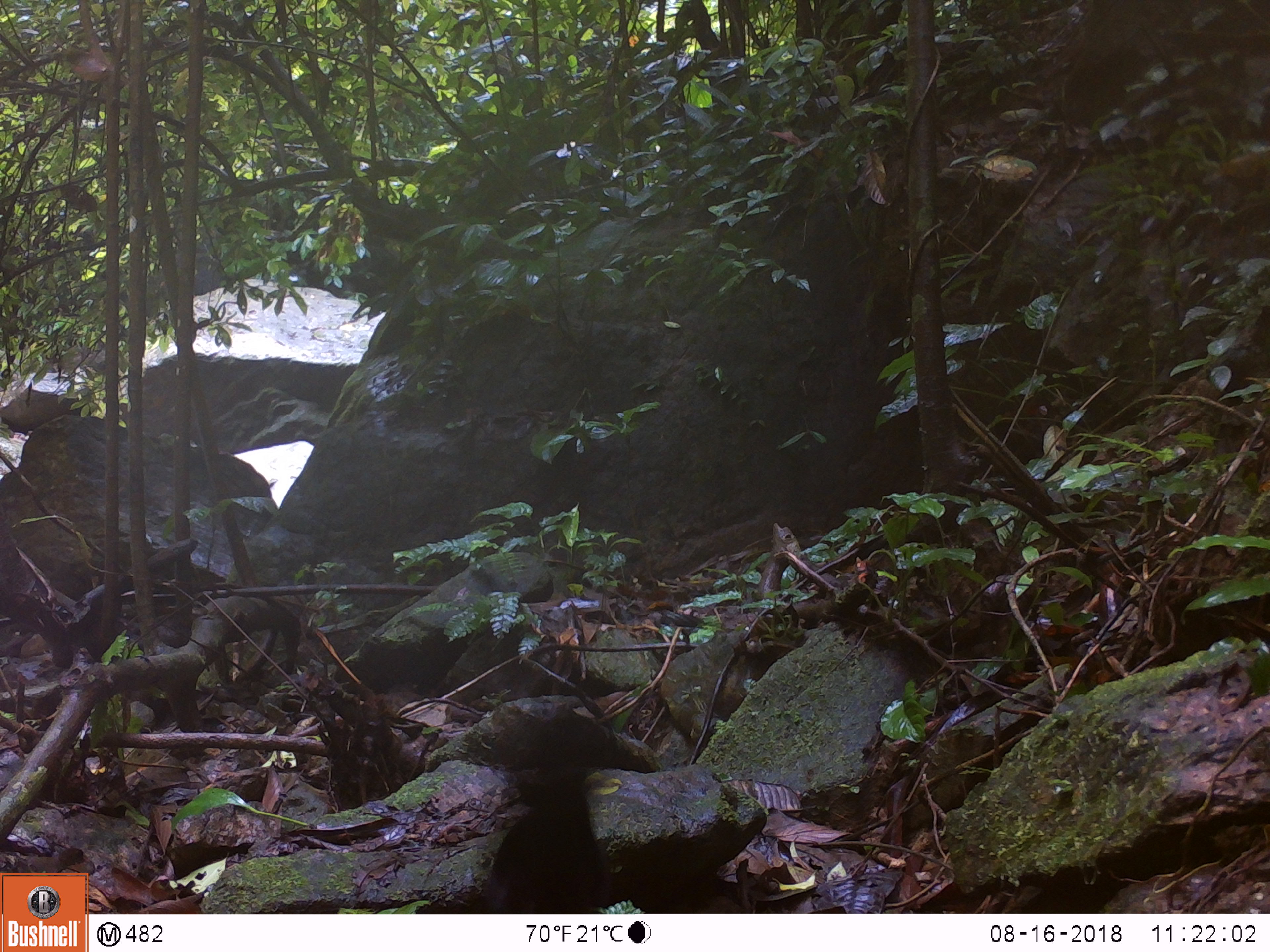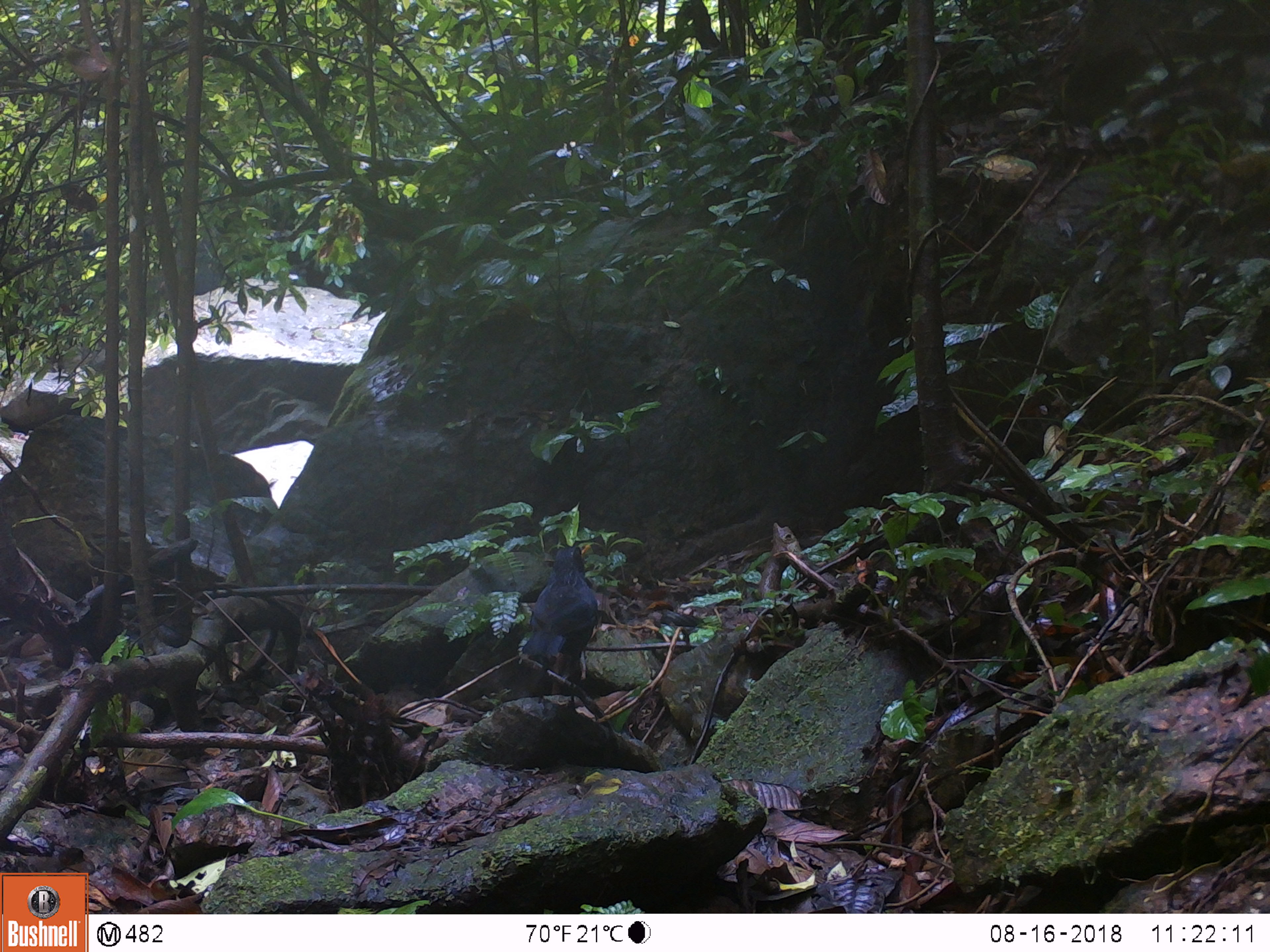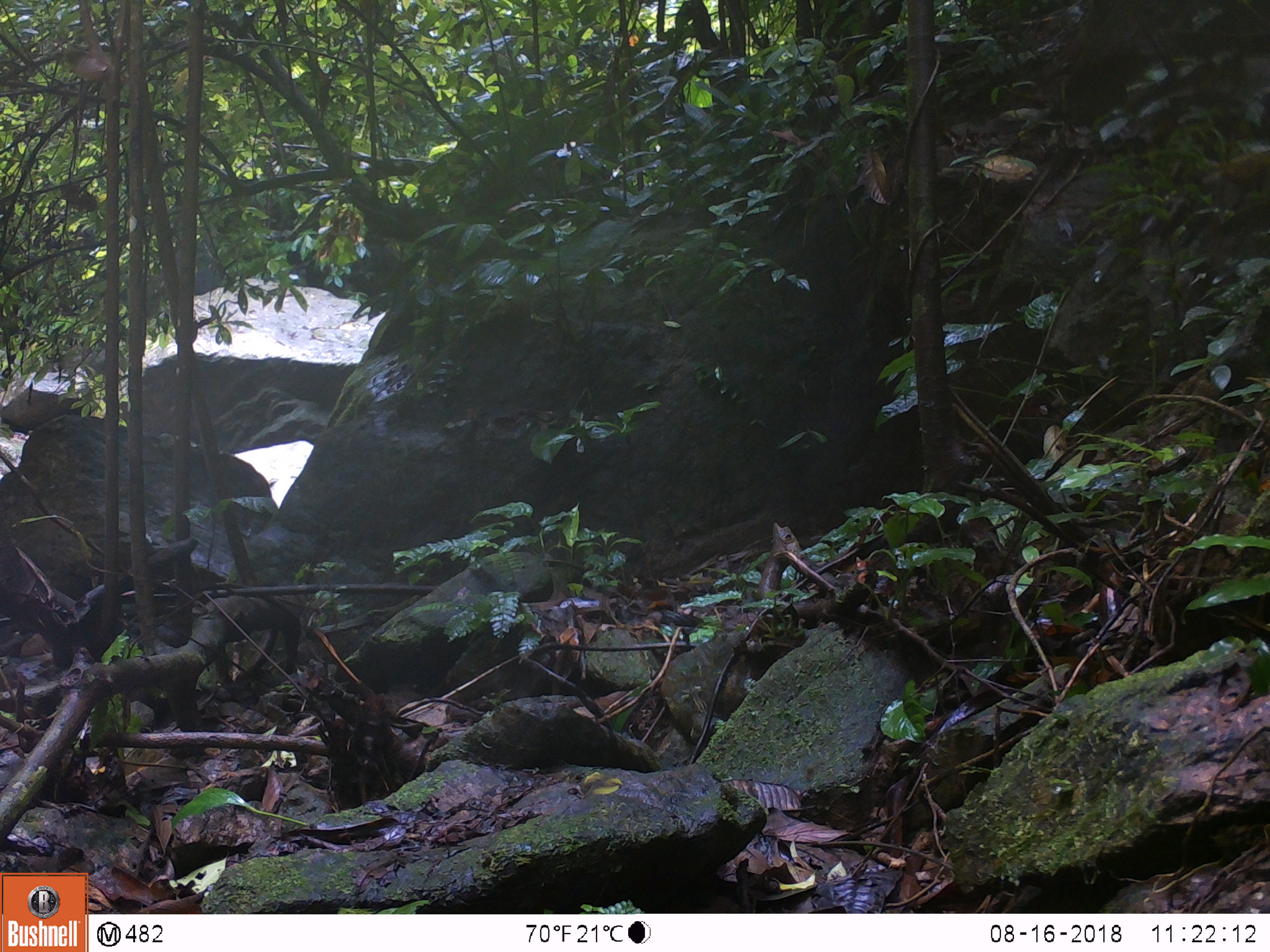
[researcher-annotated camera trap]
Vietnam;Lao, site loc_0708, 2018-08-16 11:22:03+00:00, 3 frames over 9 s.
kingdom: Animalia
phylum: Chordata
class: Aves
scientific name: Aves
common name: bird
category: unidentified bird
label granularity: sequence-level